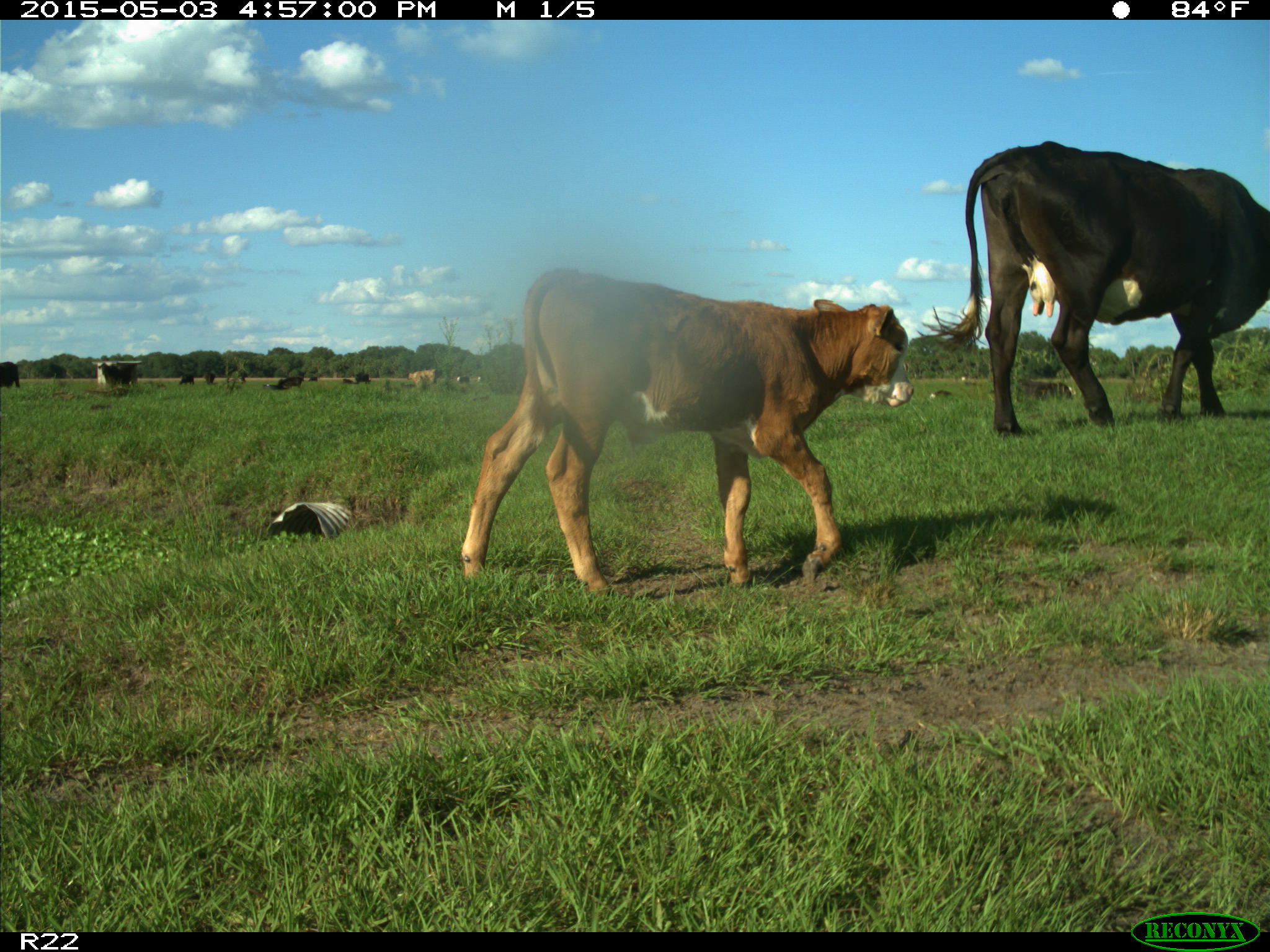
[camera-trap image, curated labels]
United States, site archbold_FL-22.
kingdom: Animalia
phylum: Chordata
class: Mammalia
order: Artiodactyla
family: Bovidae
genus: Bos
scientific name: Bos taurus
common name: domestic cow